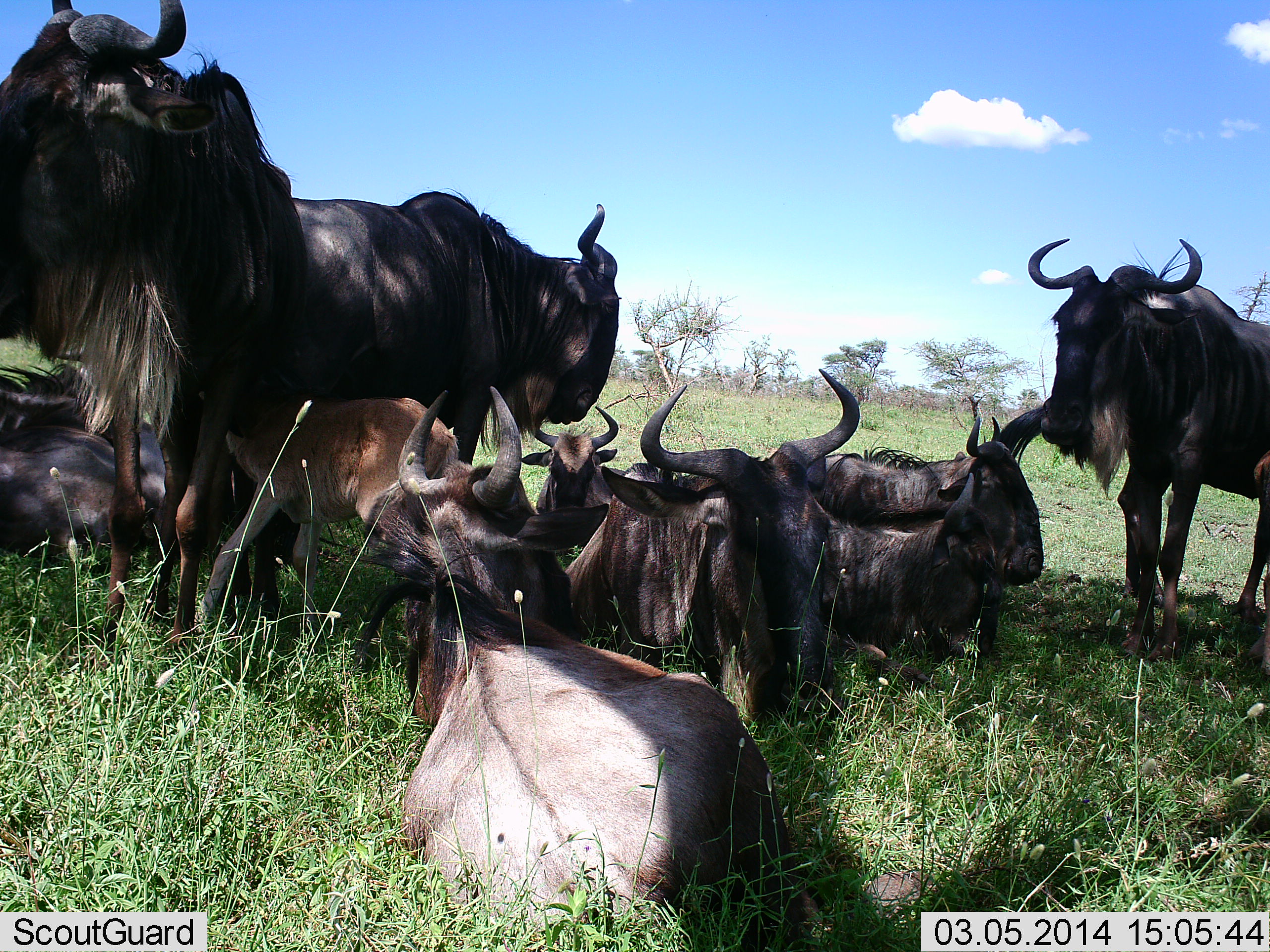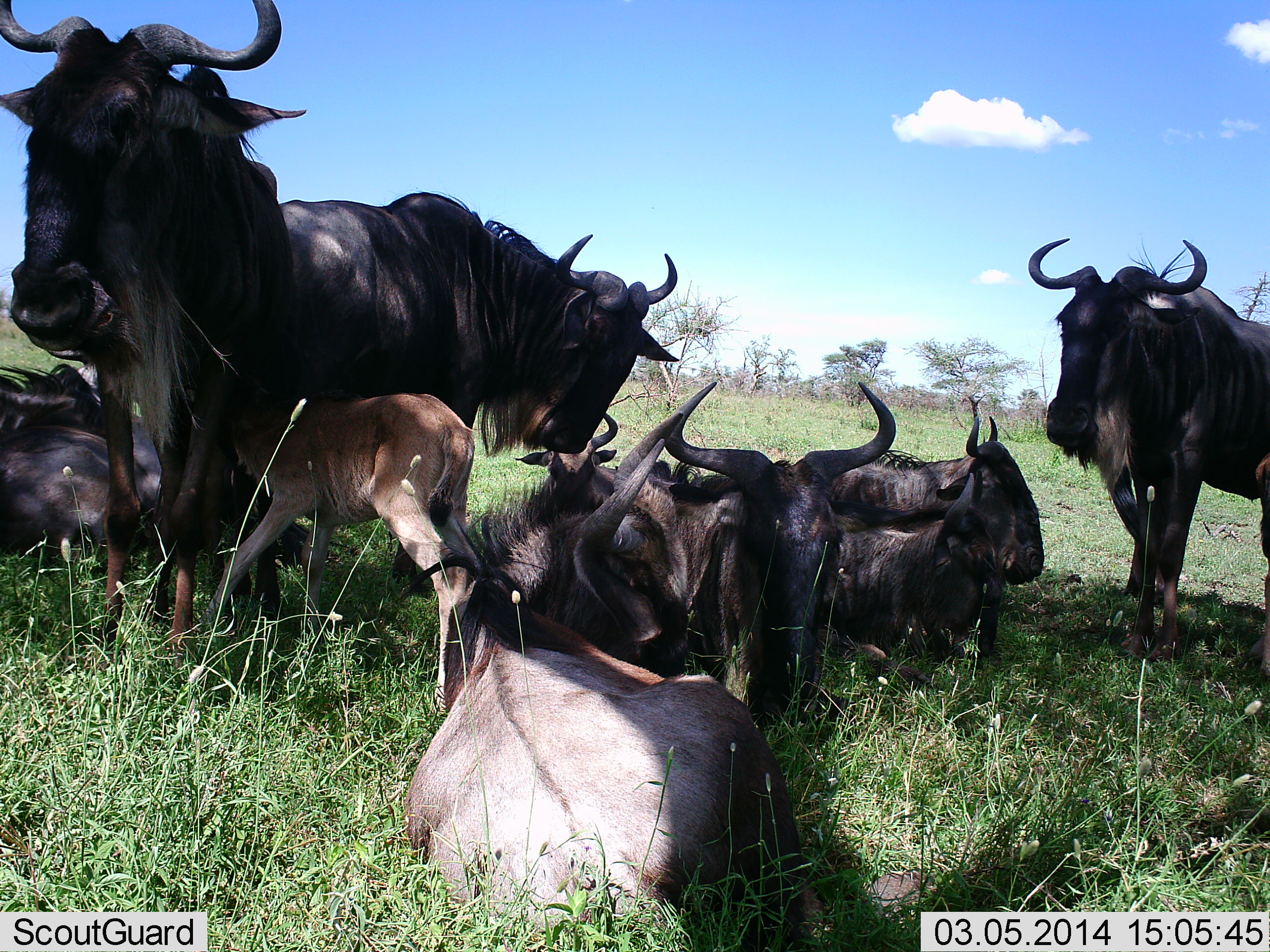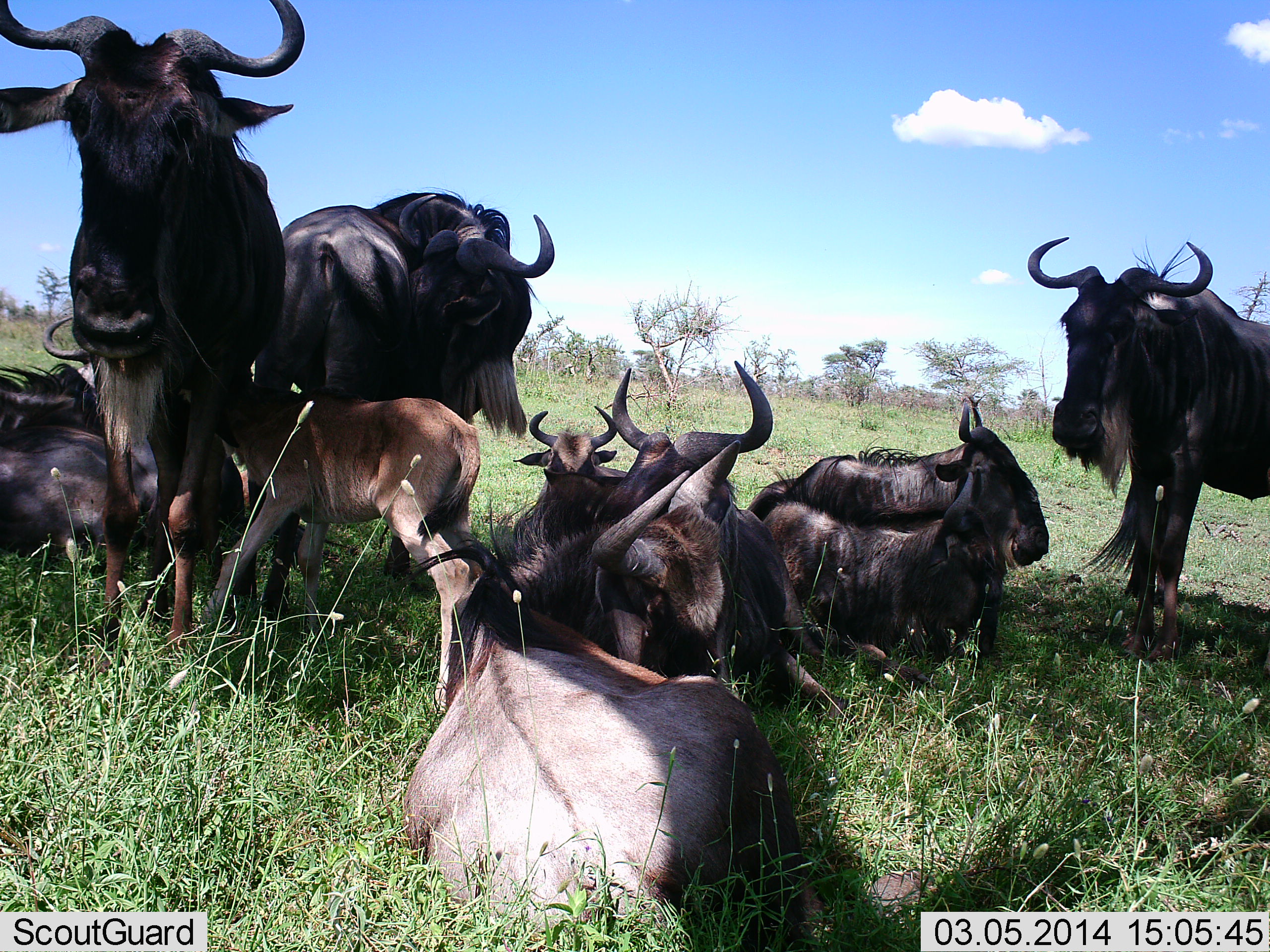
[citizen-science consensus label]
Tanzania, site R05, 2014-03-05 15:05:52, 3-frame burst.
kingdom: Animalia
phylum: Chordata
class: Mammalia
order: Artiodactyla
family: Bovidae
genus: Connochaetes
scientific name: Connochaetes taurinus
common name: blue wildebeest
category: wildebeest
Wildebeest (blue wildebeest) (Connochaetes taurinus), count 10. Behavior (volunteer vote fractions): standing 90%, resting 100%, moving 0%, interacting 60%. Young present (vote fraction): 100%. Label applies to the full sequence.